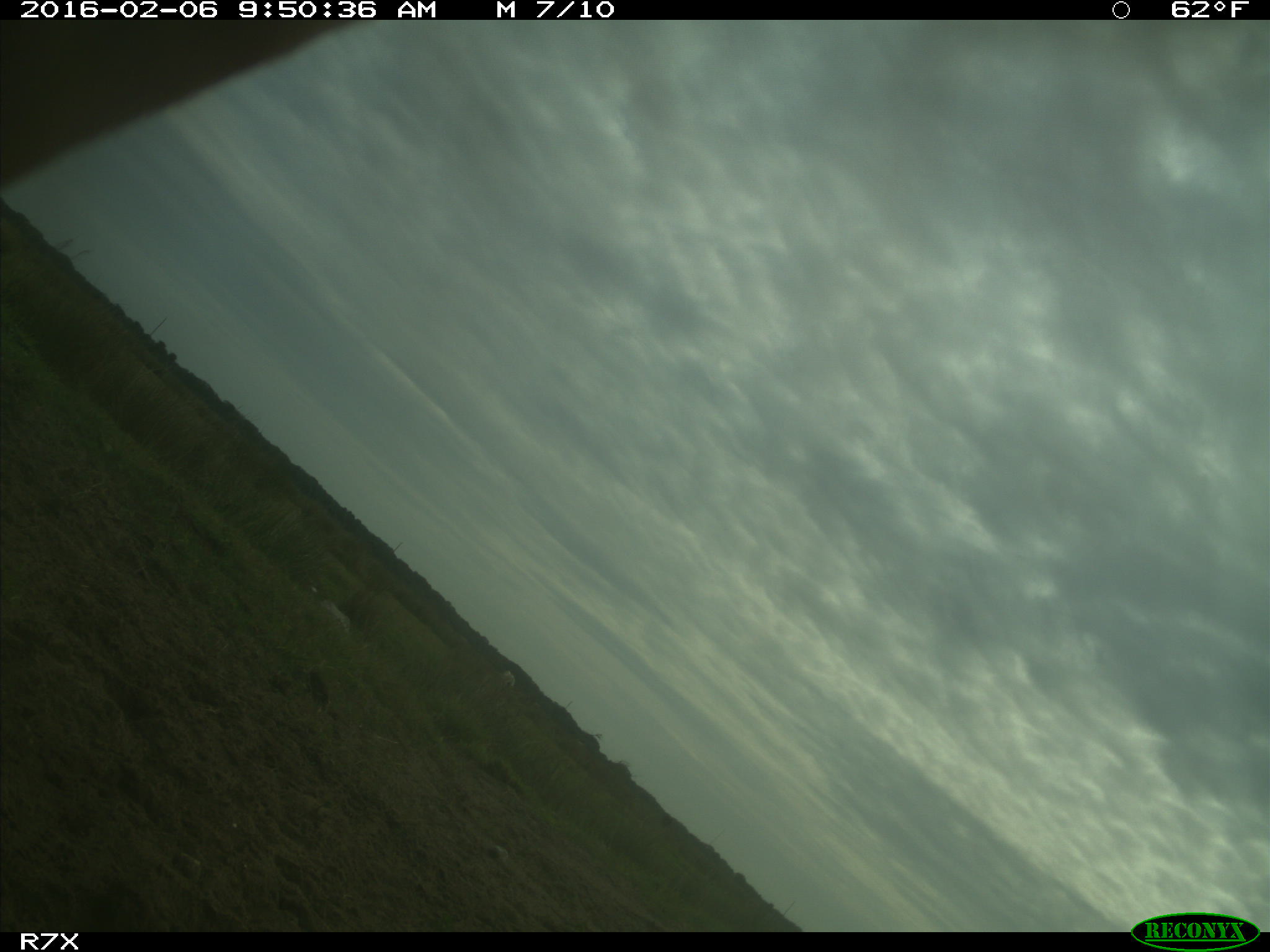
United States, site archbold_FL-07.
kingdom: Animalia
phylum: Chordata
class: Mammalia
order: Artiodactyla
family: Bovidae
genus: Bos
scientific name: Bos taurus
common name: domestic cow